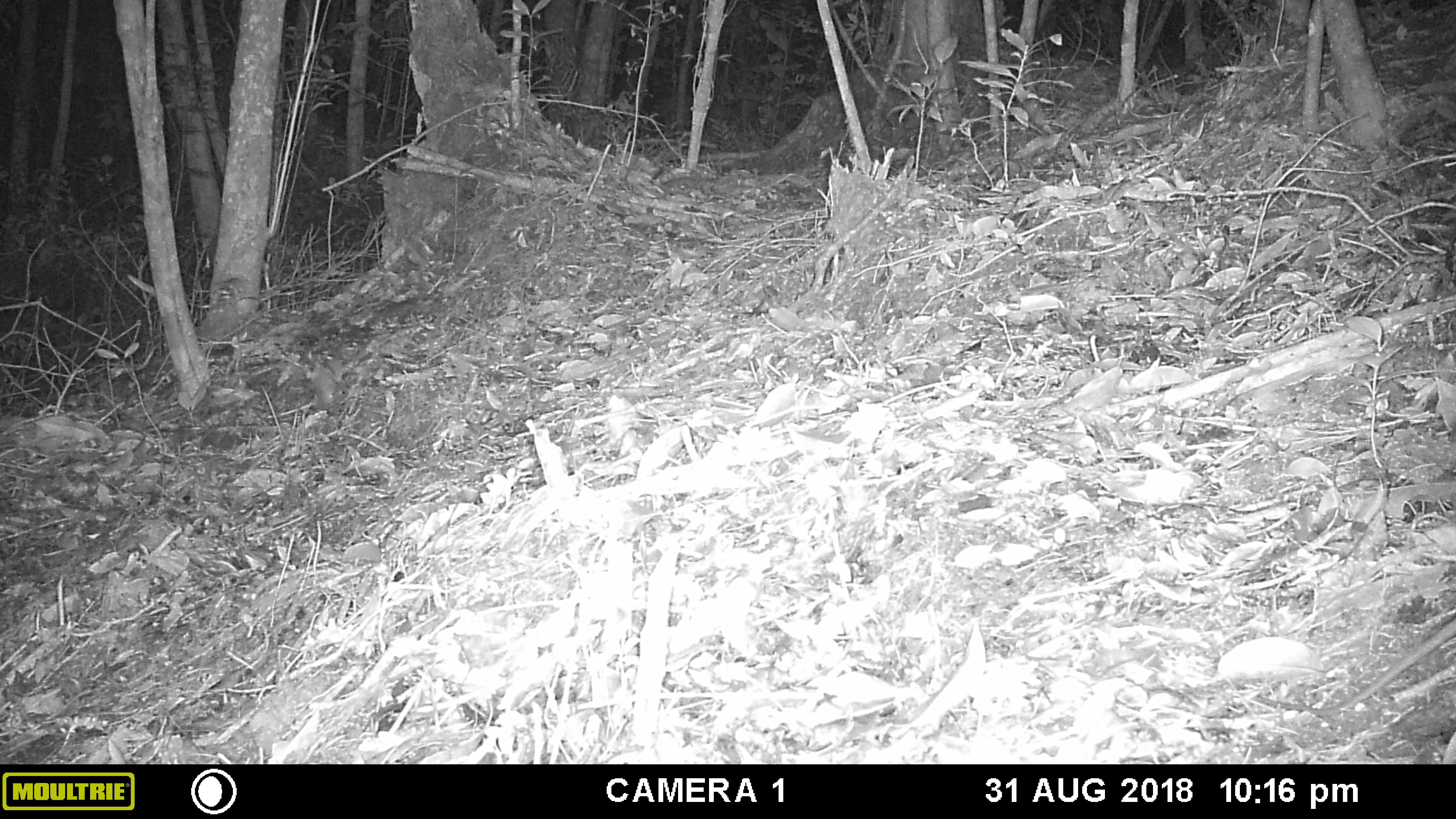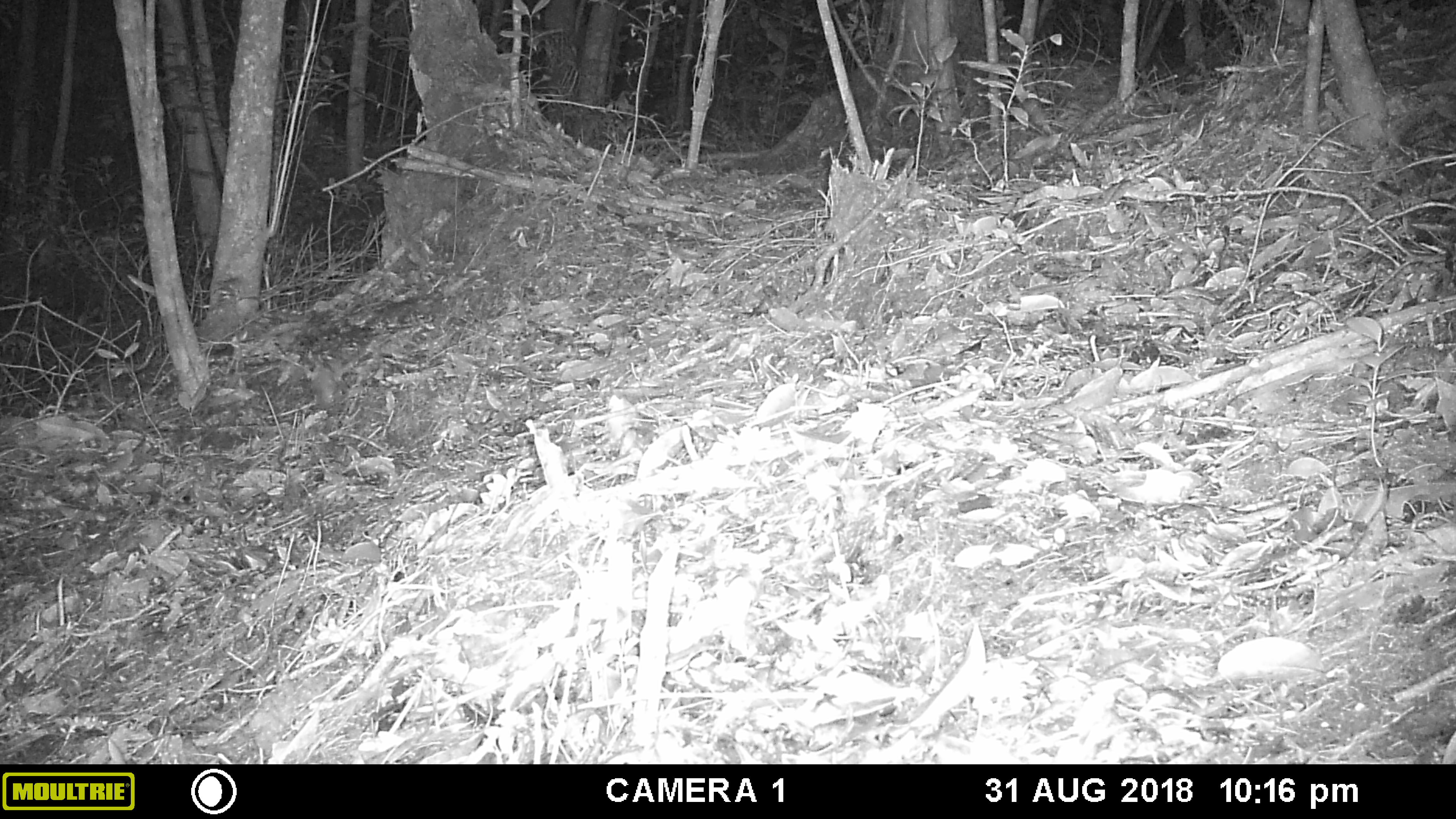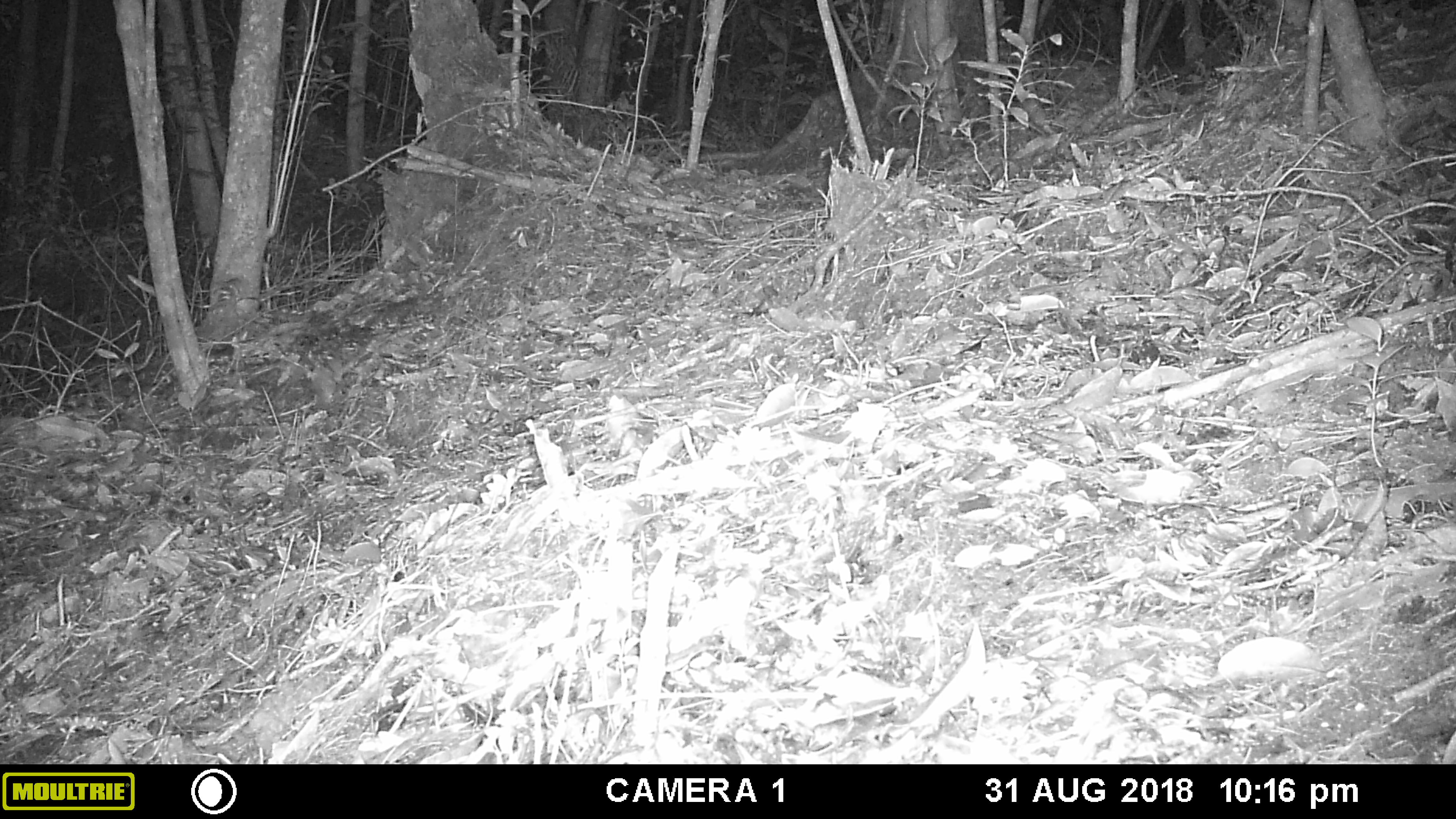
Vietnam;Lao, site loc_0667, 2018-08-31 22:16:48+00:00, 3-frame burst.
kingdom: Animalia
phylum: Chordata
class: Mammalia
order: Rodentia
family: Muridae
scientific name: Muridae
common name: old-world mice and rats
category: unidentified murid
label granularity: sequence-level